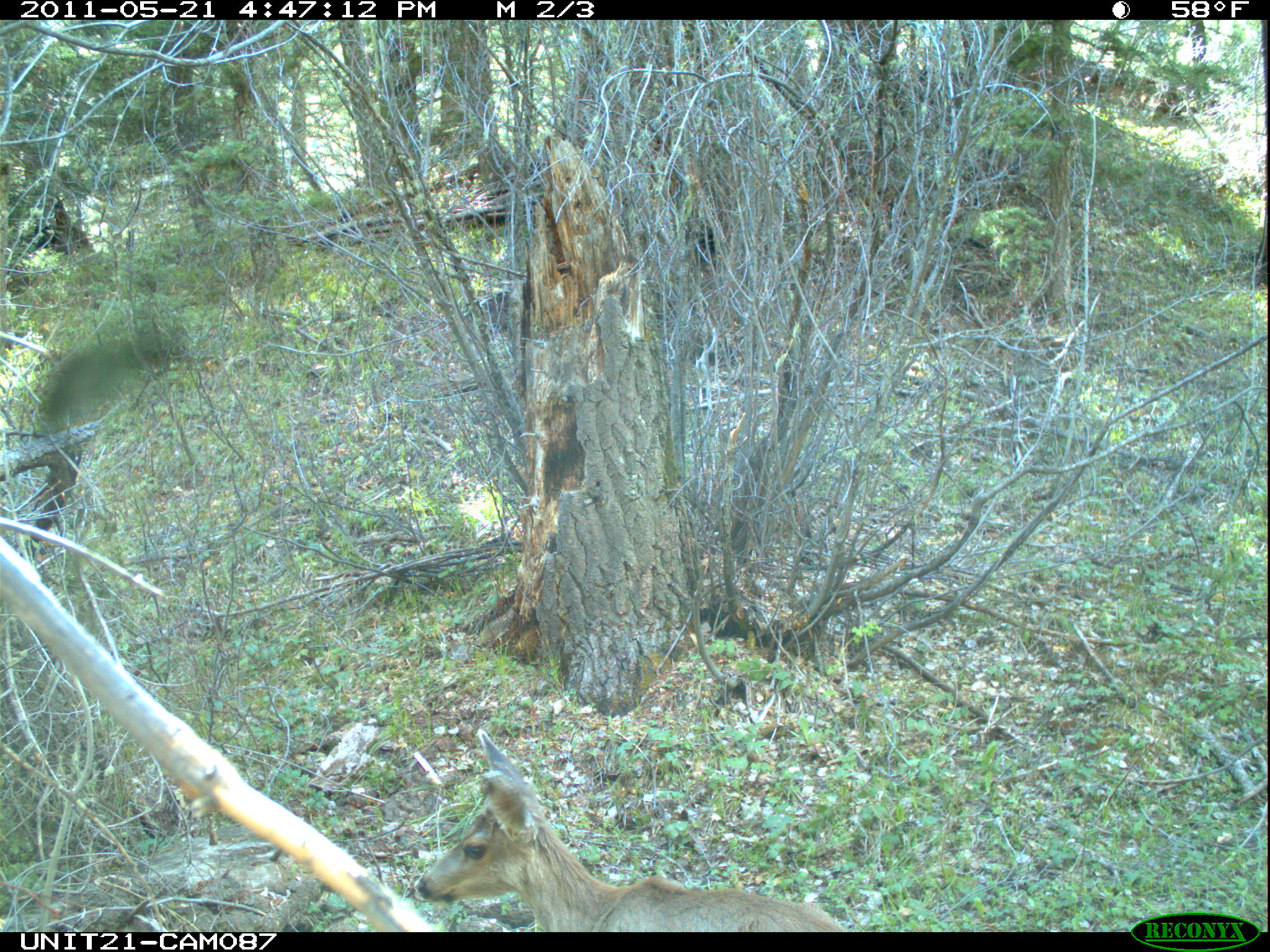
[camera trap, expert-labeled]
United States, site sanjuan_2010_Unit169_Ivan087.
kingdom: Animalia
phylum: Chordata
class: Mammalia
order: Artiodactyla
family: Cervidae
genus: Odocoileus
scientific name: Odocoileus hemionus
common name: mule deer